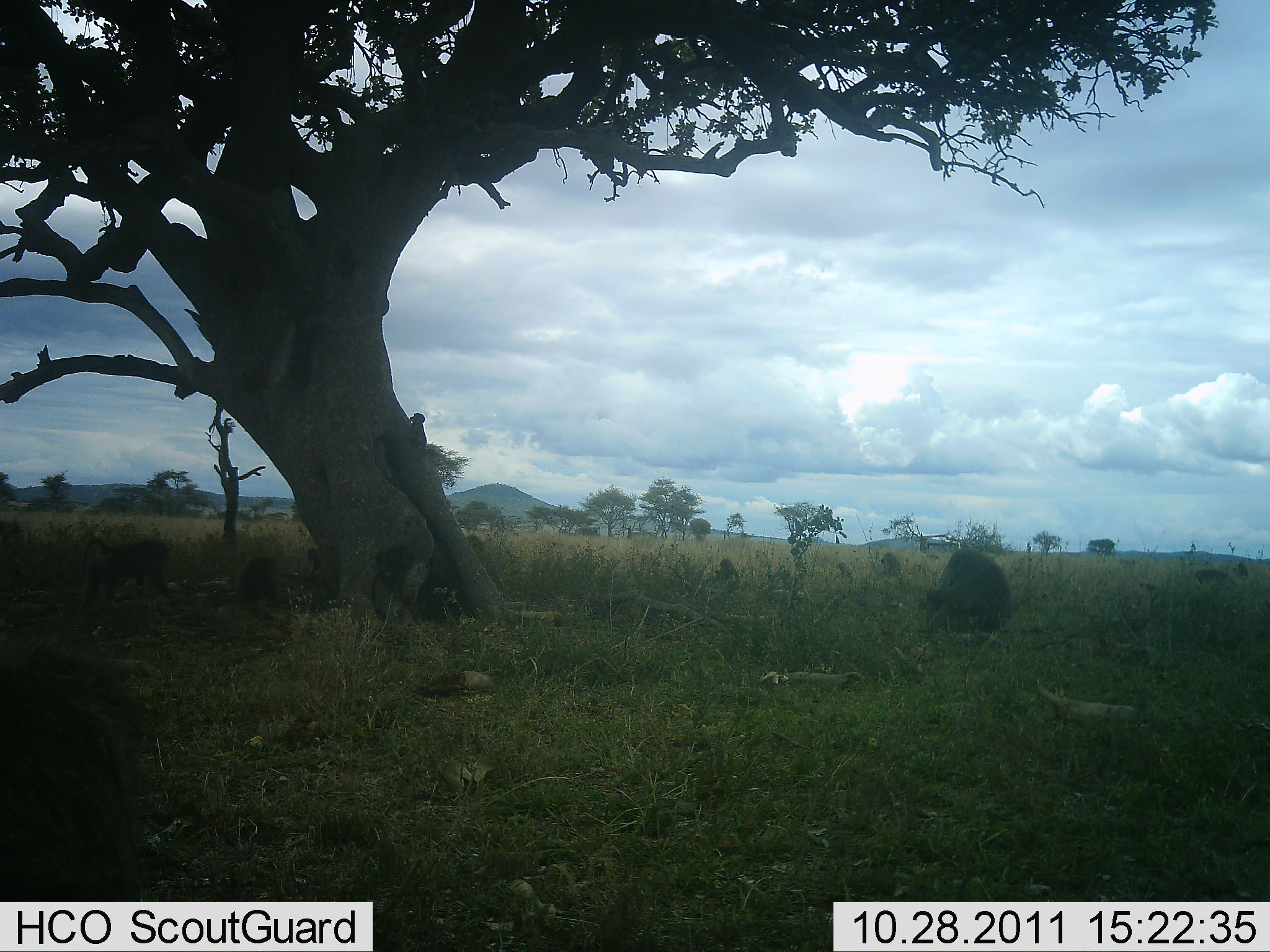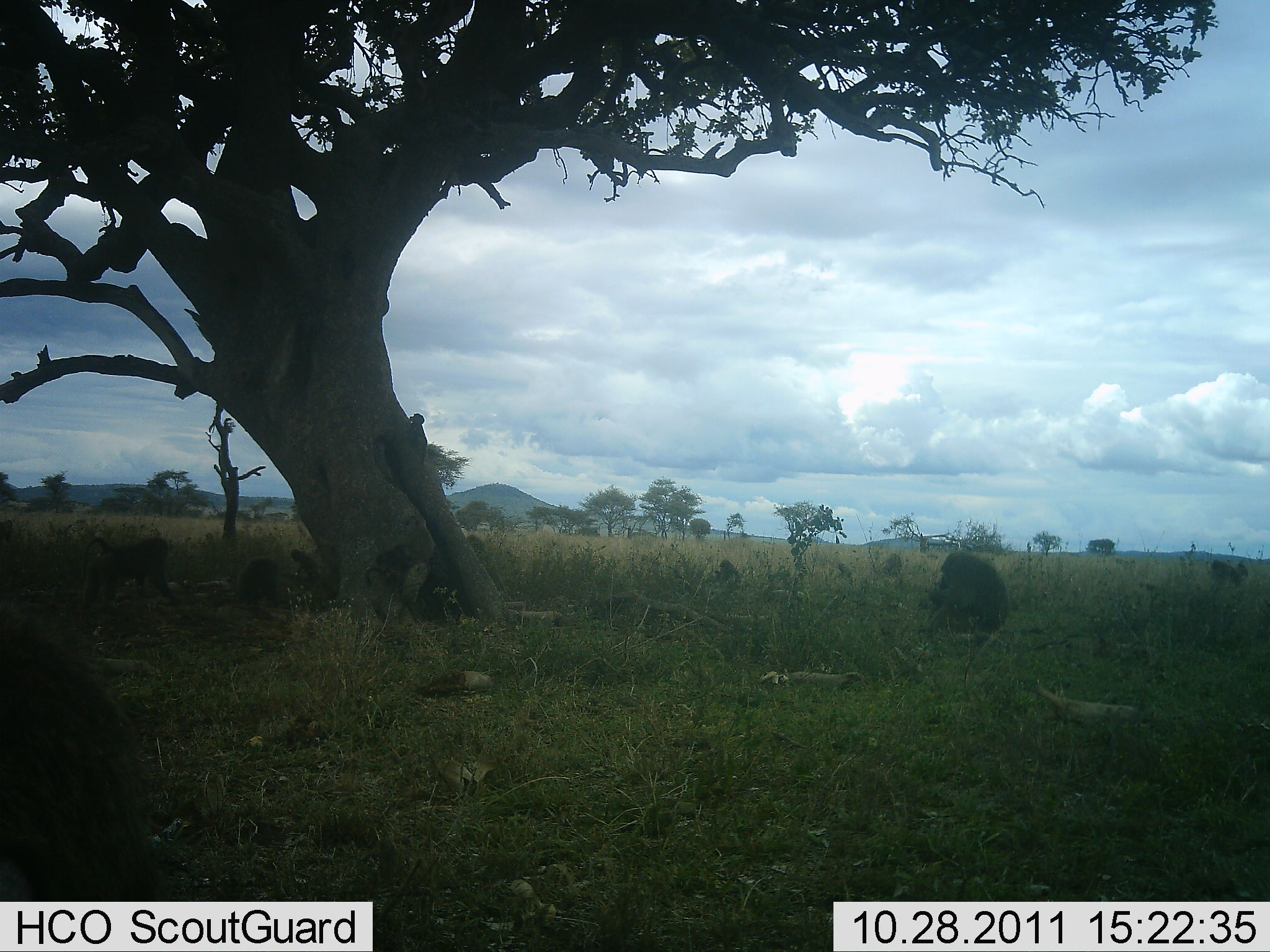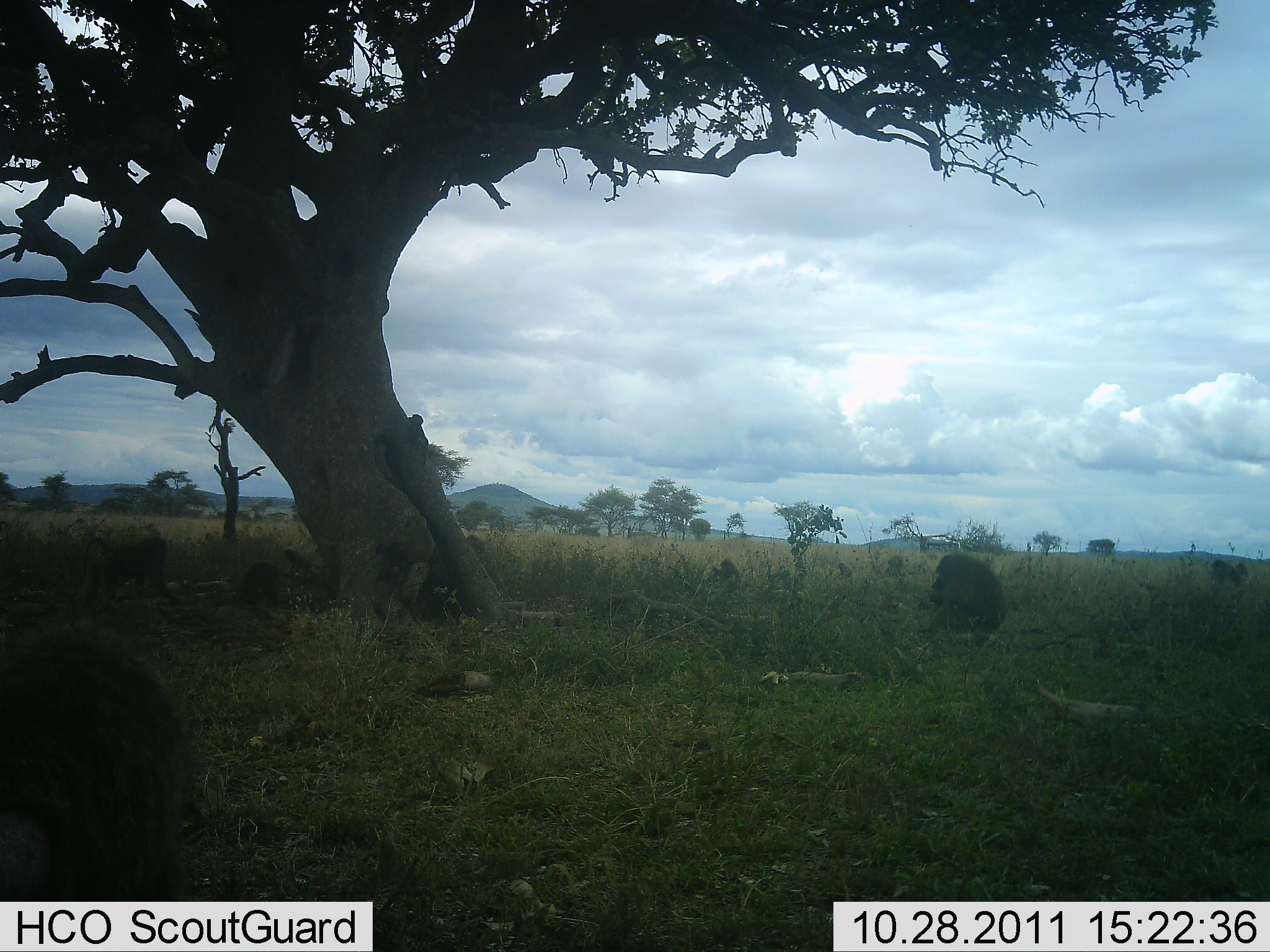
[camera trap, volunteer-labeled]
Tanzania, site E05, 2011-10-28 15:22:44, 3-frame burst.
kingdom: Animalia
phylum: Chordata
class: Mammalia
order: Primates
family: Cercopithecidae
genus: Papio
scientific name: Papio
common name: baboon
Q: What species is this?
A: Baboon (Papio).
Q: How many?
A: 10.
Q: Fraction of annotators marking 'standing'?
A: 46%.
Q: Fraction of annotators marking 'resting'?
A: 62%.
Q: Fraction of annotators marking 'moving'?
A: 38%.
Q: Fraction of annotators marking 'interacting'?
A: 23%.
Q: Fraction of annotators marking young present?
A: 31%.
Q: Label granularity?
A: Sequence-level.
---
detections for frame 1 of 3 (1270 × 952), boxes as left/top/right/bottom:
animal: 0/642/150/951; 921/546/1016/640; 81/536/174/601; 377/512/436/578; 408/410/429/461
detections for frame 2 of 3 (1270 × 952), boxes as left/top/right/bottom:
animal: 0/616/167/902; 921/546/1016/640; 80/534/175/605; 1036/682/1143/732; 365/512/435/585; 401/410/432/474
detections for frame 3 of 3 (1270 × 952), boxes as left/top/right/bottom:
animal: 0/616/199/901; 927/551/1011/641; 80/534/175/605; 365/512/435/585; 1033/684/1142/728; 401/410/432/470